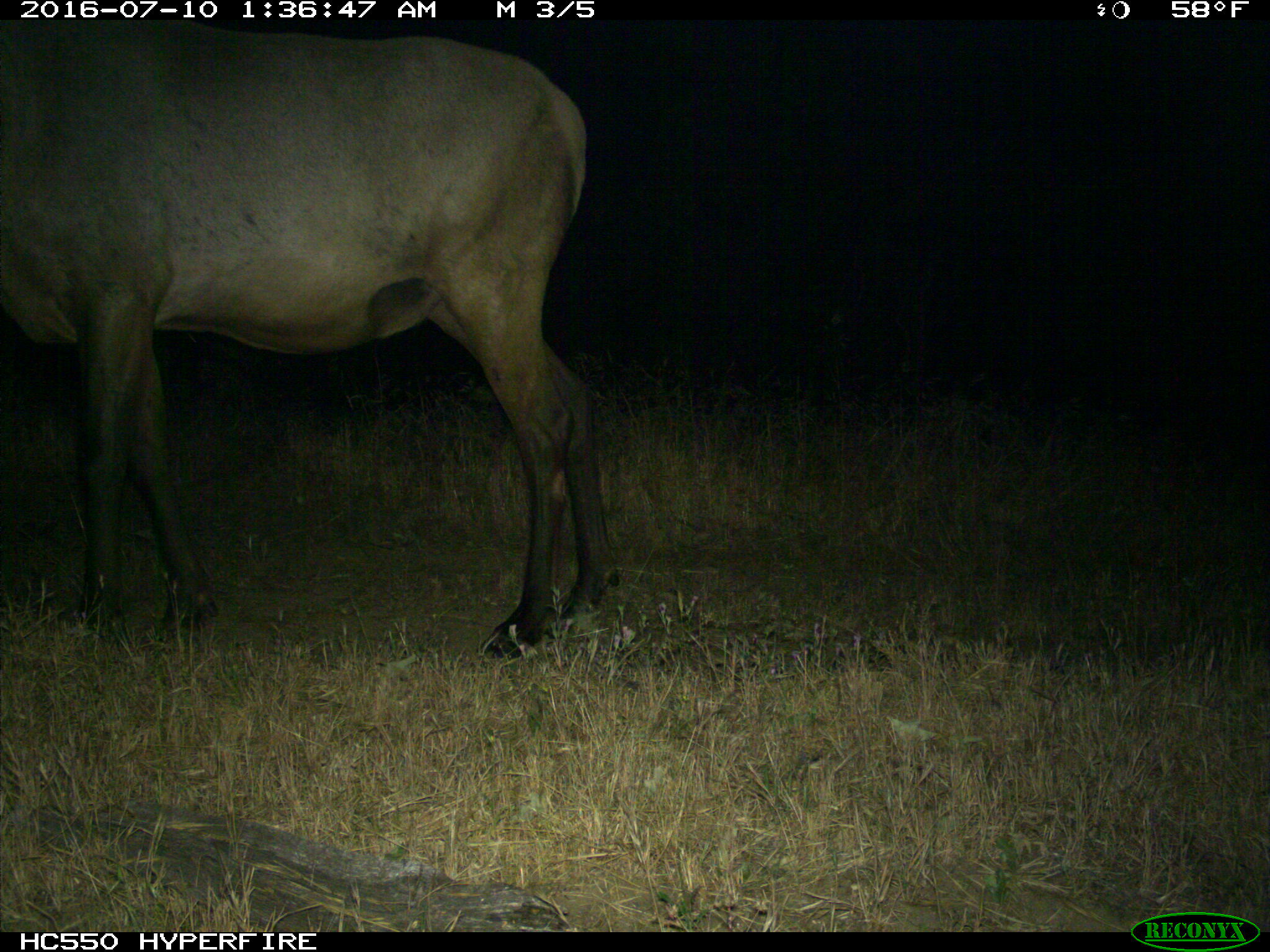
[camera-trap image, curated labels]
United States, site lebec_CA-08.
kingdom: Animalia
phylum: Chordata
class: Mammalia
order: Artiodactyla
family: Cervidae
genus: Cervus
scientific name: Cervus canadensis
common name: elk